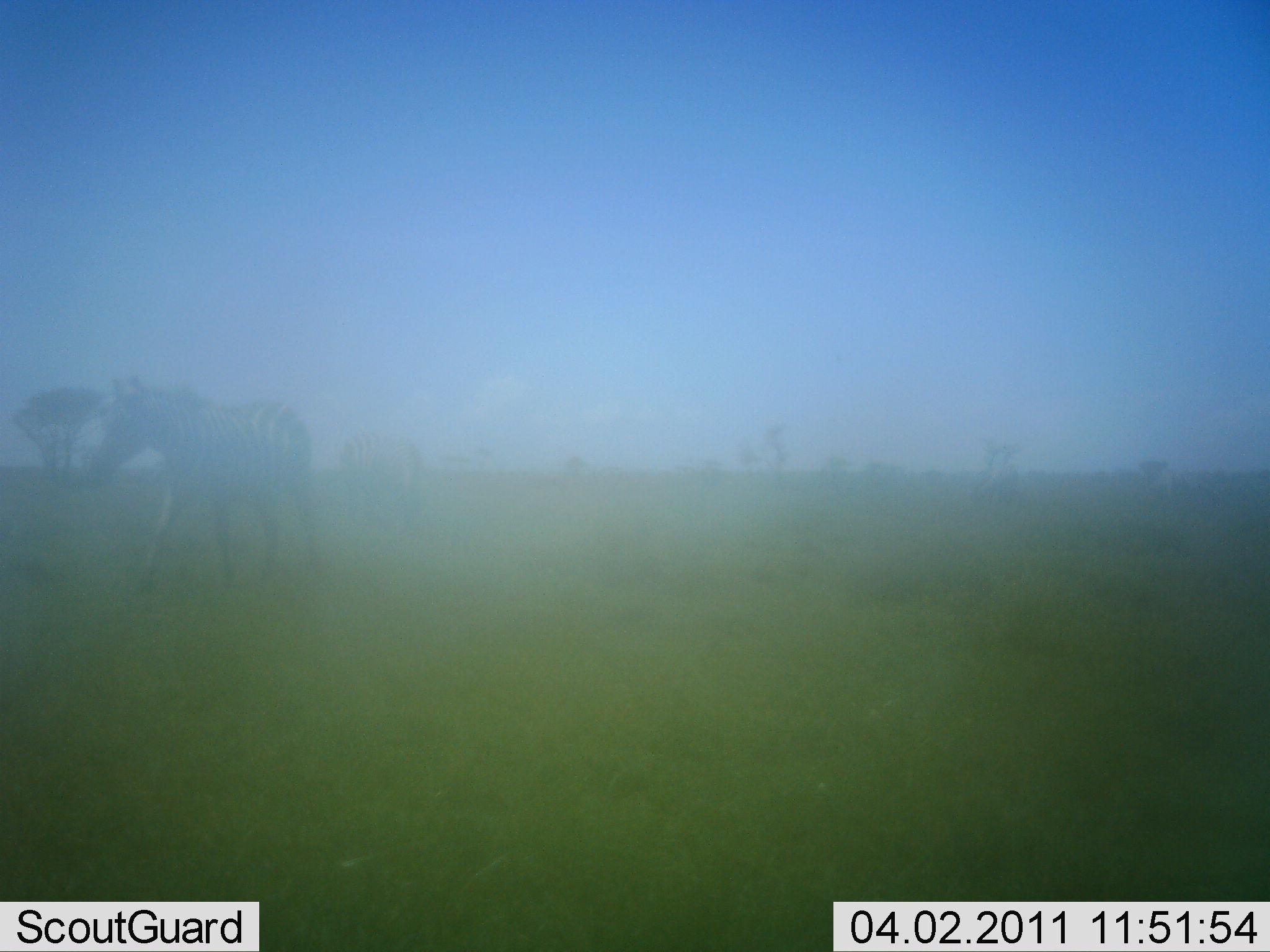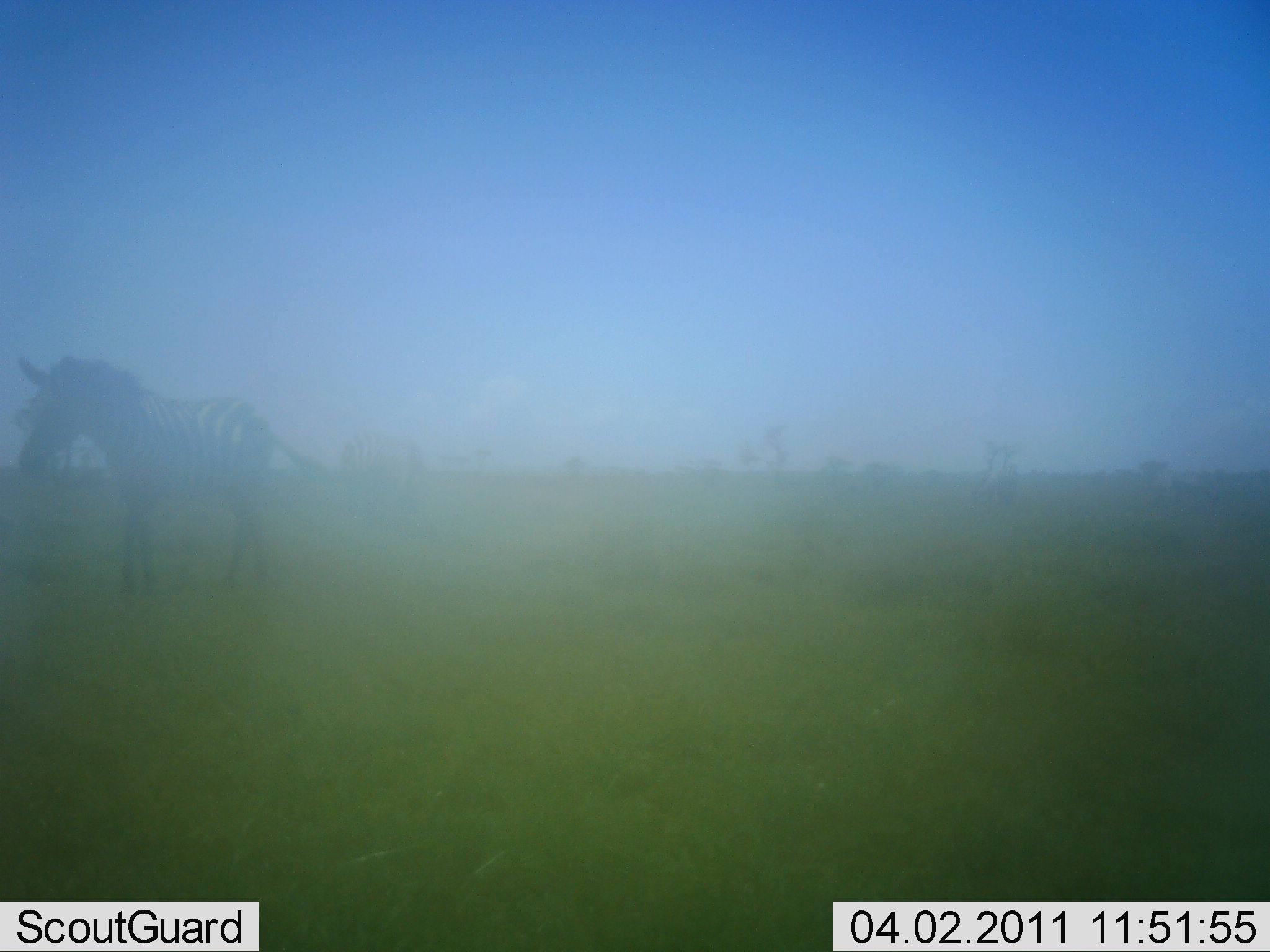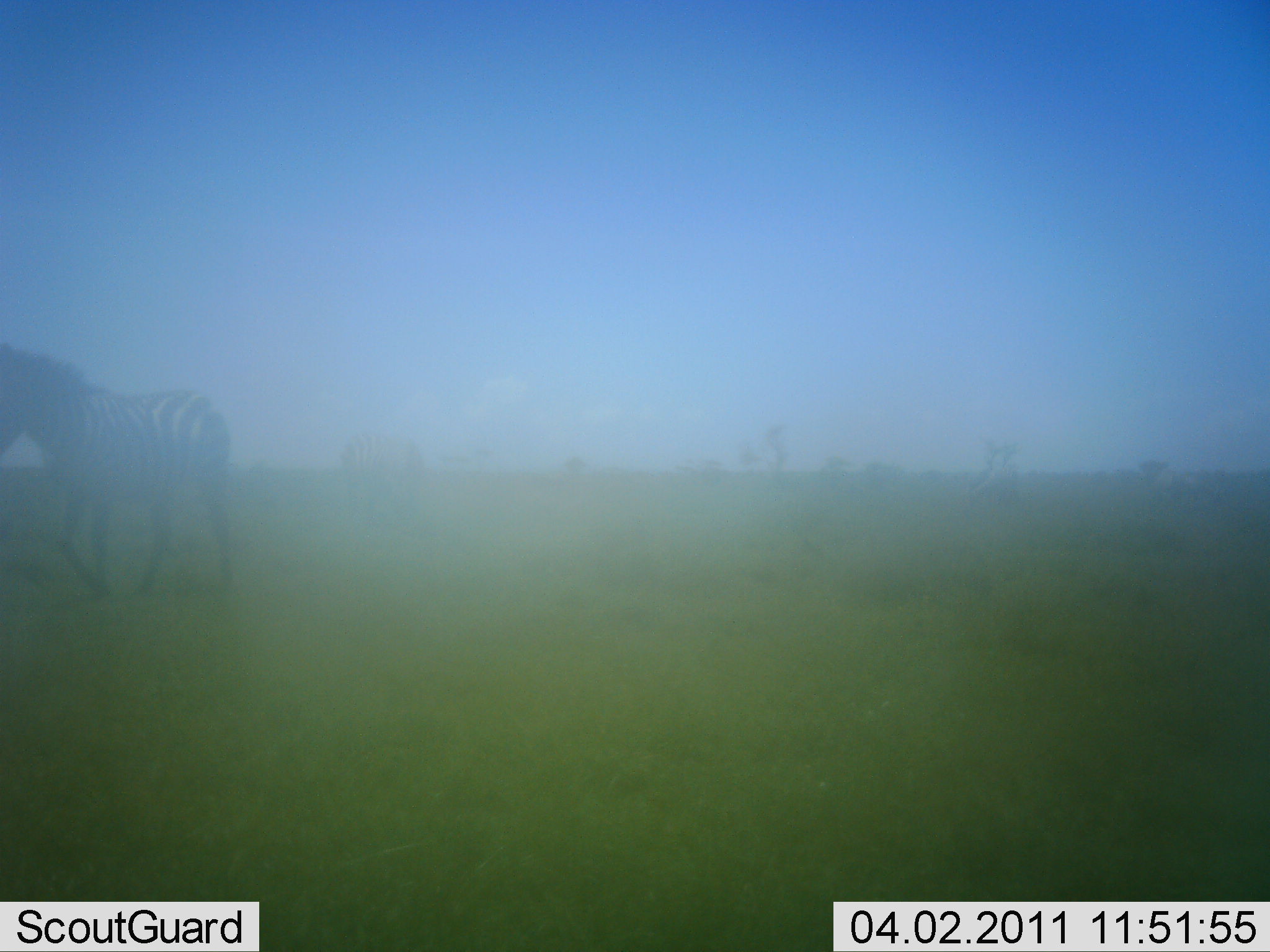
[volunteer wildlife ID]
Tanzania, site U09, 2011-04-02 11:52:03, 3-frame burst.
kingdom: Animalia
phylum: Chordata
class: Mammalia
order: Perissodactyla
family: Equidae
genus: Equus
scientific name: Equus quagga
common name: plains zebra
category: zebra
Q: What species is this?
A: Zebra (plains zebra) (Equus quagga).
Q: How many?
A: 1.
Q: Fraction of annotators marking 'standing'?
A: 27%.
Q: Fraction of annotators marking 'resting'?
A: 0%.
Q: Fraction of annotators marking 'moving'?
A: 73%.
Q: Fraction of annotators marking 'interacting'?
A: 0%.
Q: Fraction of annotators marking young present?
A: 0%.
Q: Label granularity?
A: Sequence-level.